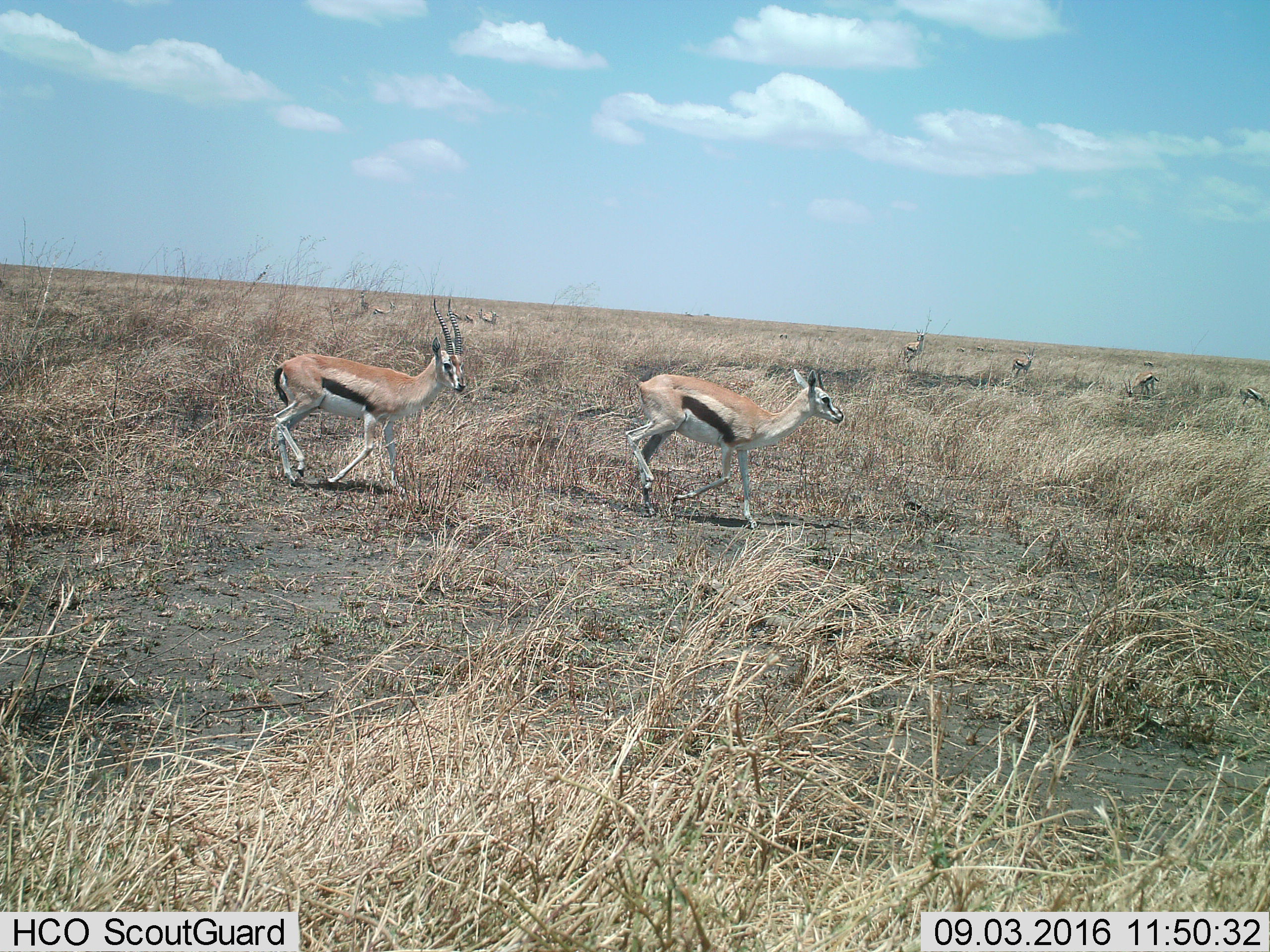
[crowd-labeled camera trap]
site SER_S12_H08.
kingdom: Animalia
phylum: Chordata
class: Mammalia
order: Artiodactyla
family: Bovidae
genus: Eudorcas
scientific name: Eudorcas thomsonii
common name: thomson's gazelle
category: gazellethomsons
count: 9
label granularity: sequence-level